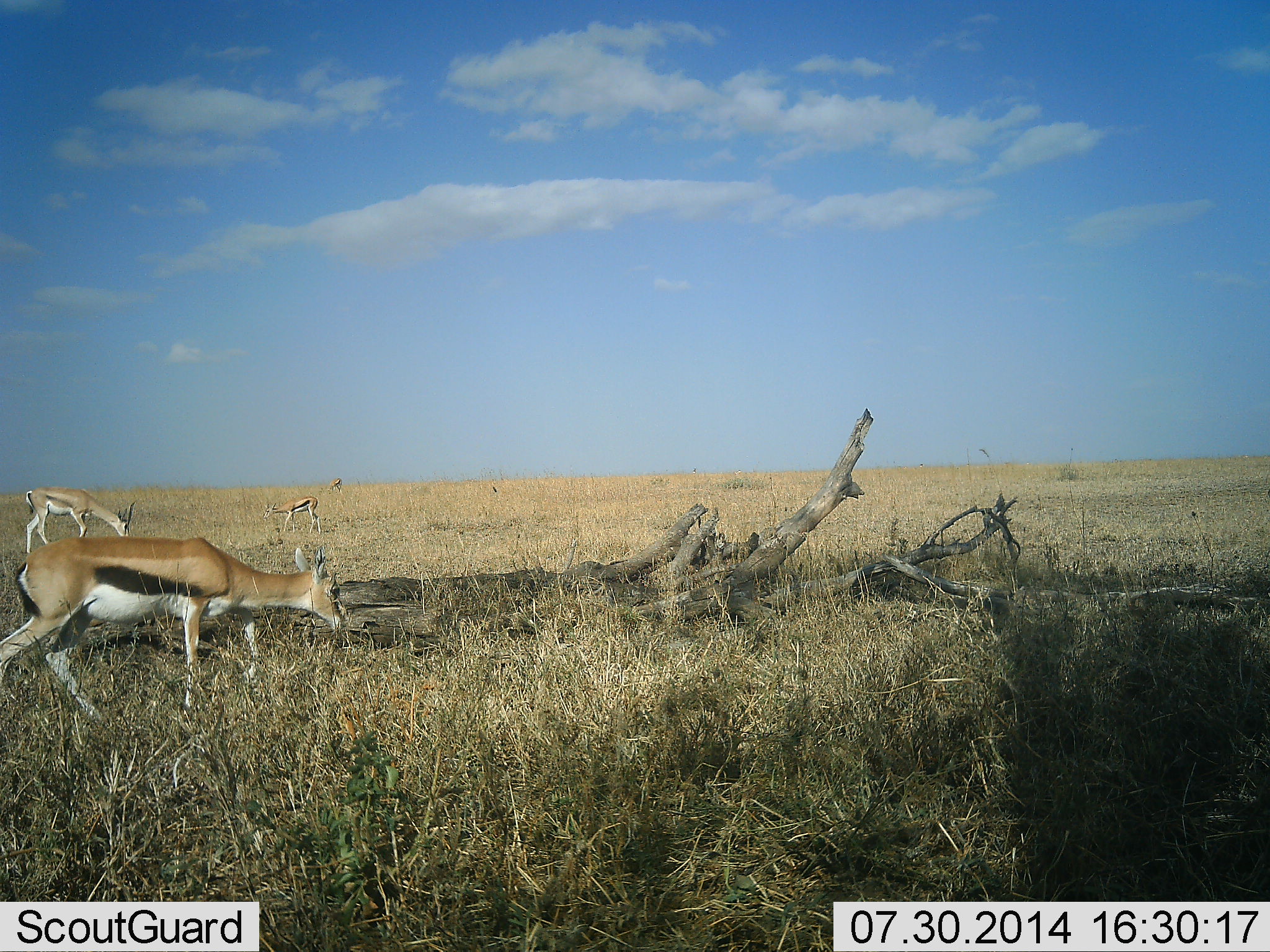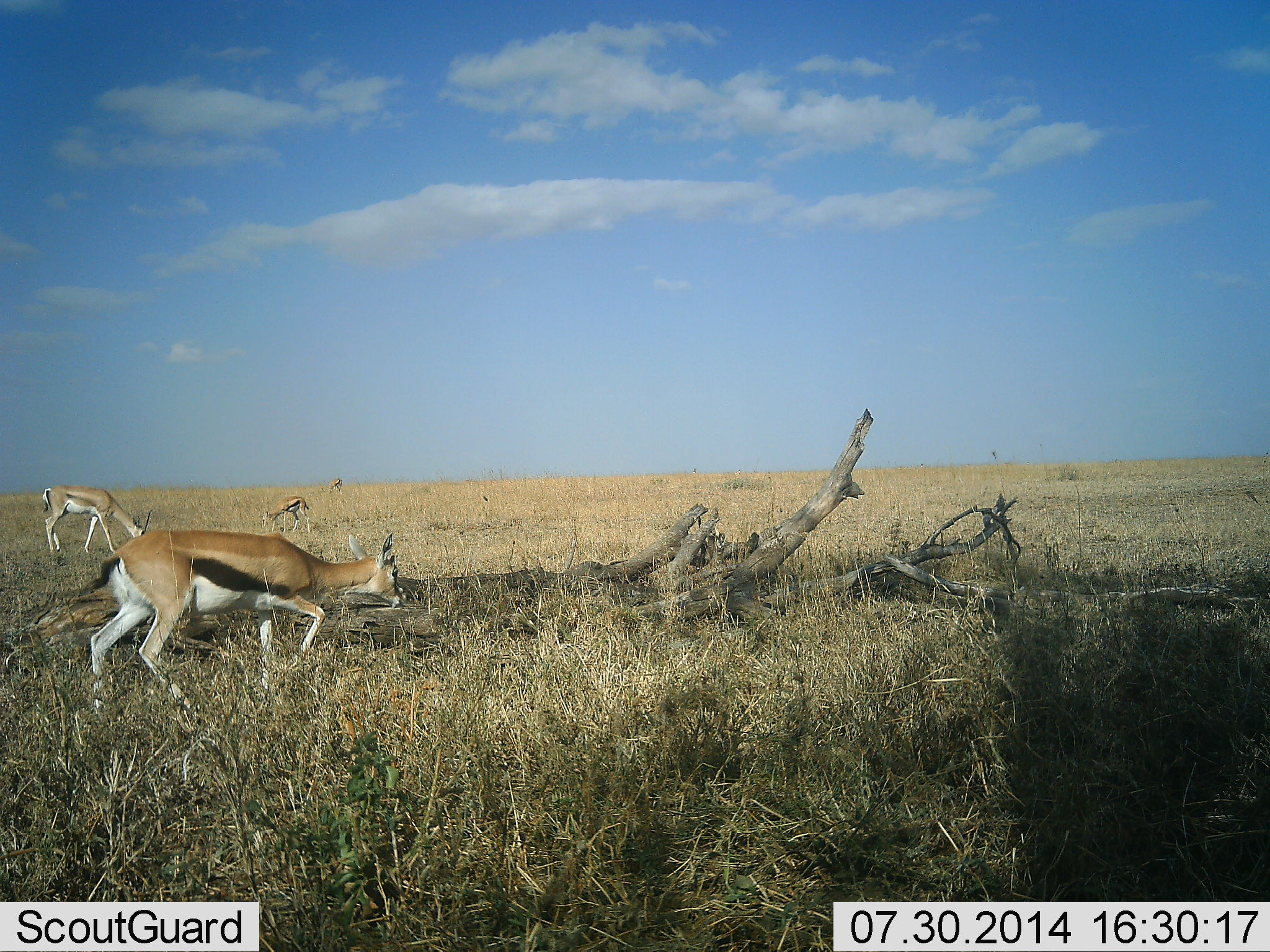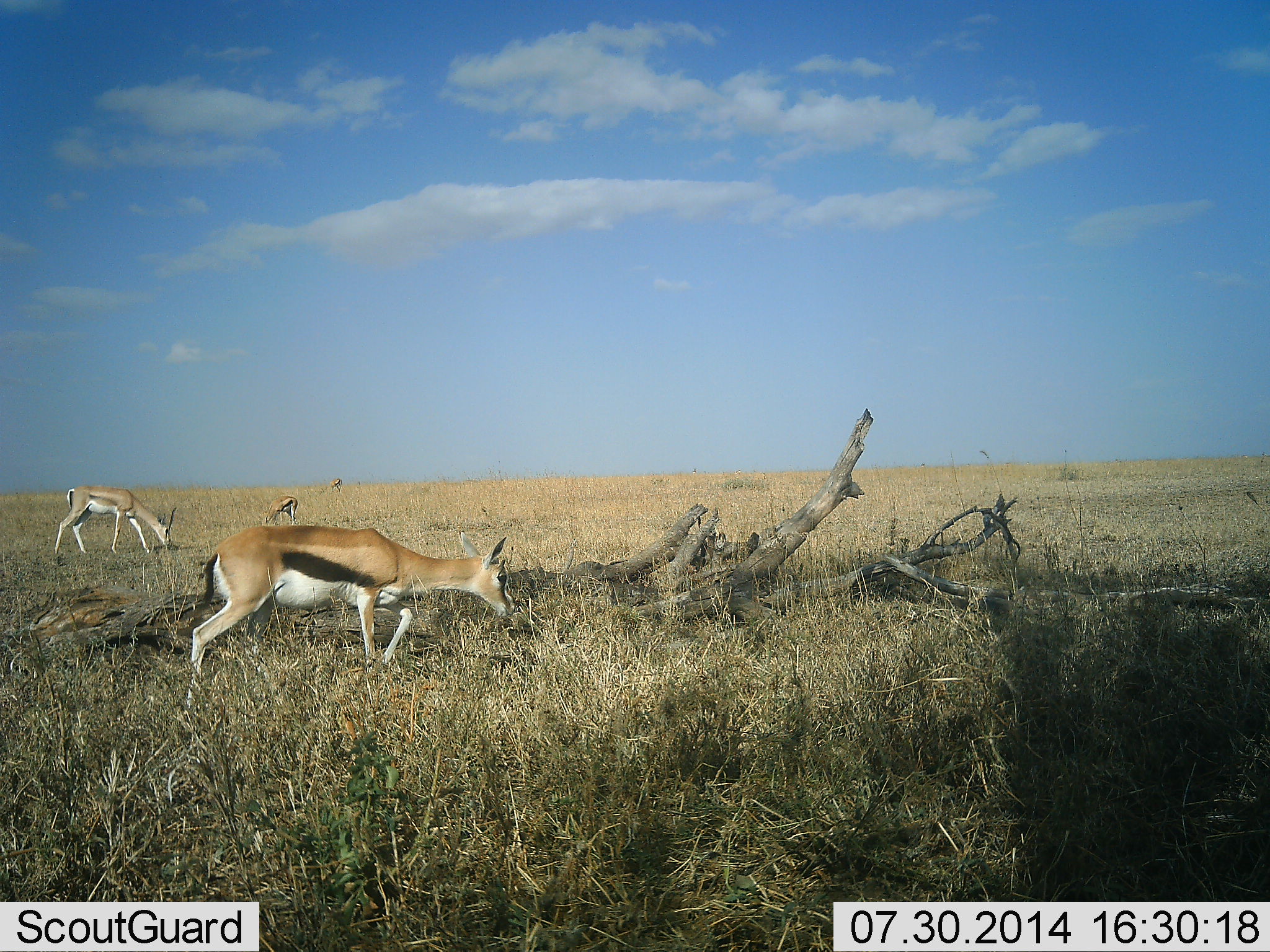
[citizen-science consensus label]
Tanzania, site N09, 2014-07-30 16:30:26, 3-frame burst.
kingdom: Animalia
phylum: Chordata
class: Mammalia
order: Artiodactyla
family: Bovidae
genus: Eudorcas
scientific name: Eudorcas thomsonii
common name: thomson's gazelle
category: gazellethomsons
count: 3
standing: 13%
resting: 0%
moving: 80%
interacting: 0%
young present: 0%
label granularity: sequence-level